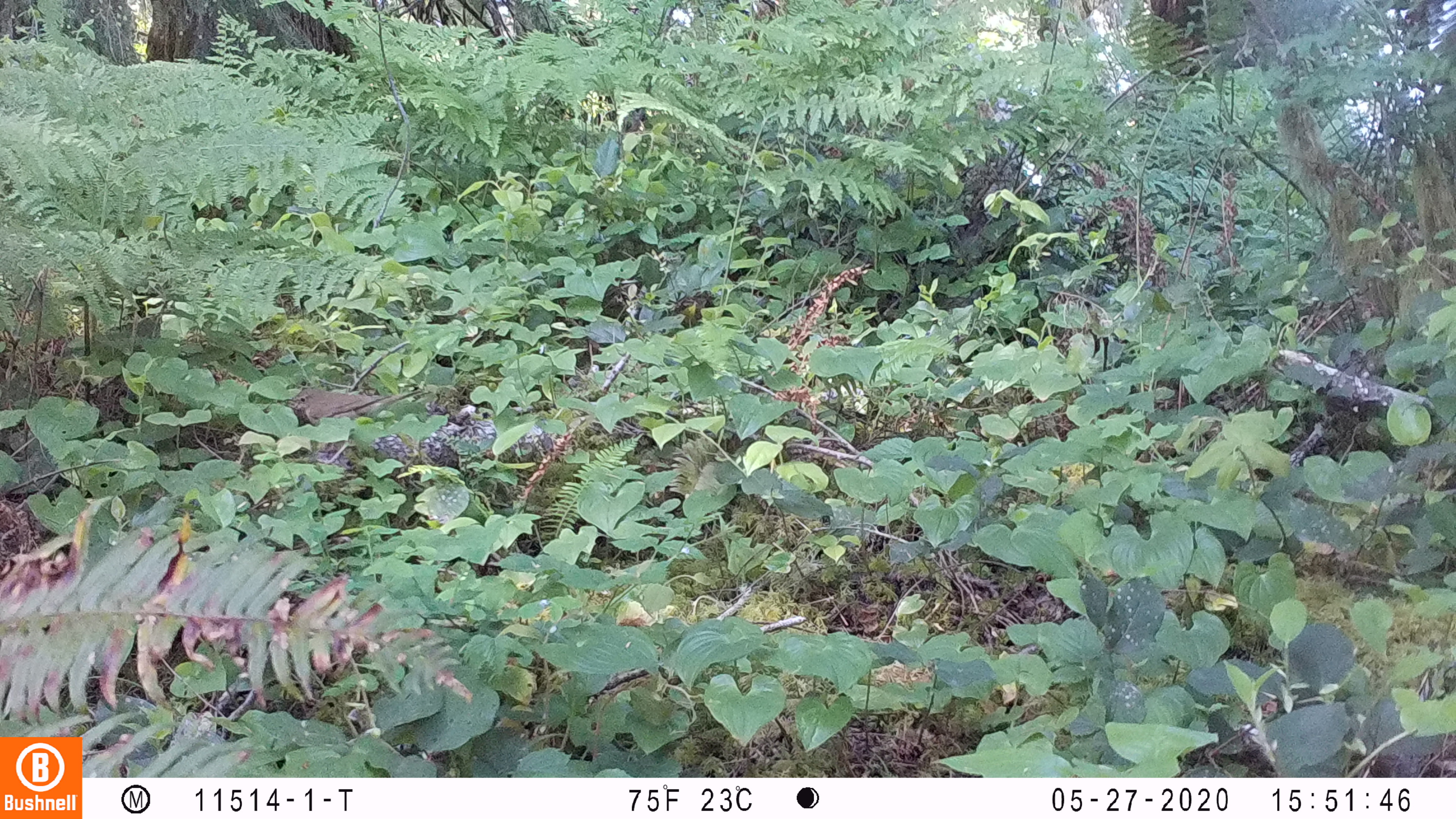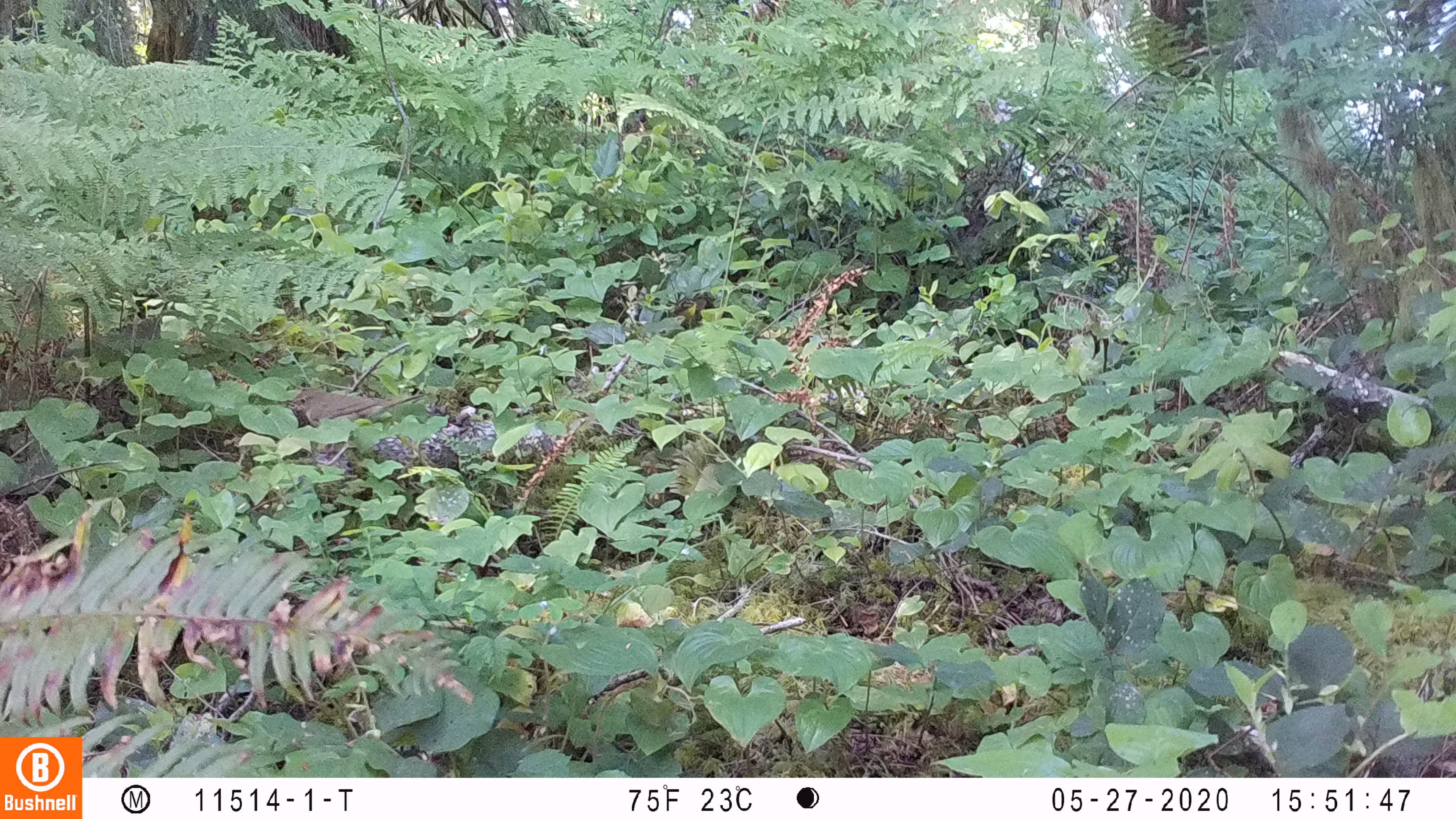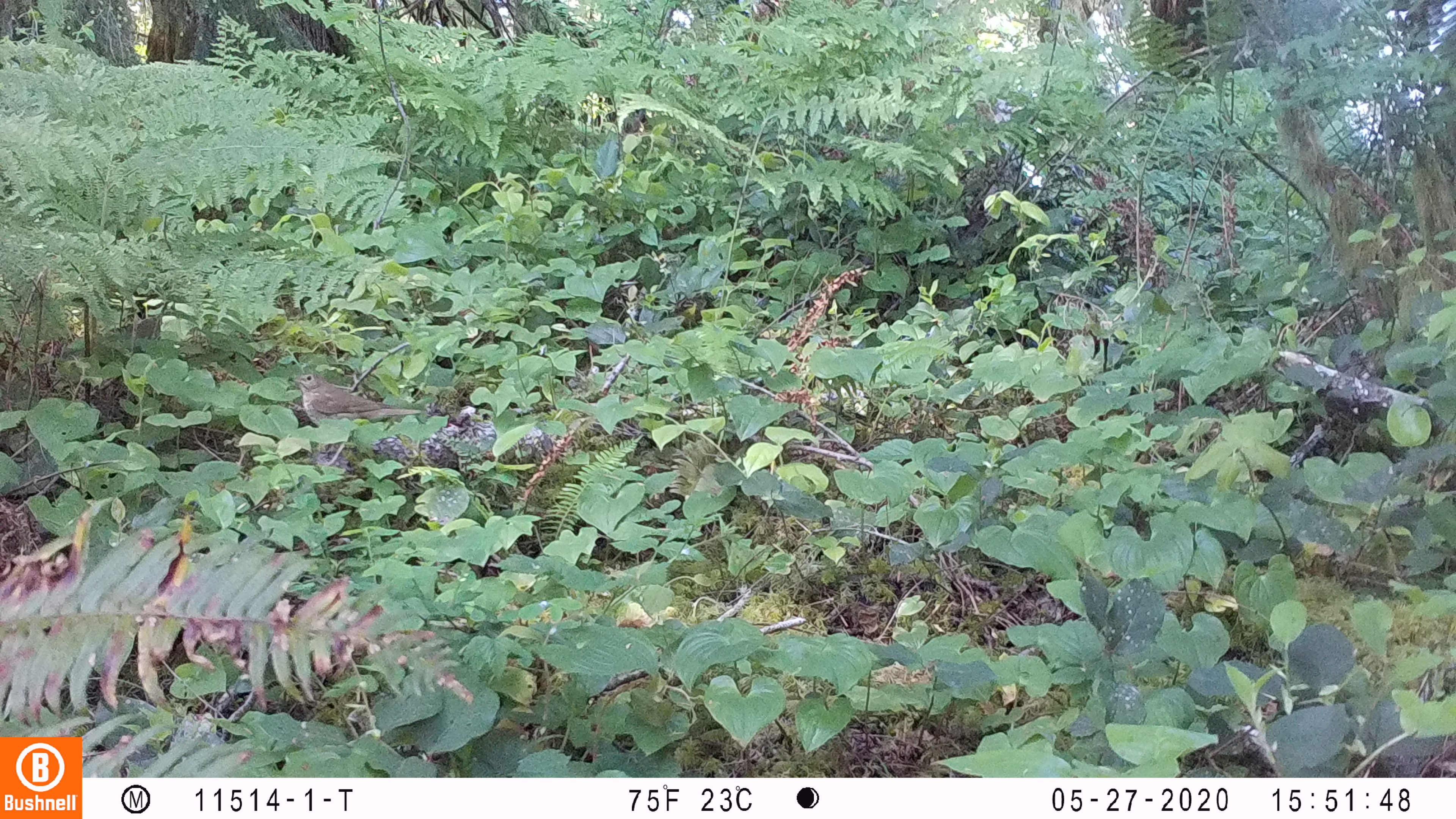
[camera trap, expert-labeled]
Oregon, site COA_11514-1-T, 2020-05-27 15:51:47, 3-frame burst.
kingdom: Animalia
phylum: Chordata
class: Aves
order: Passeriformes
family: Turdidae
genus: Catharus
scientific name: Catharus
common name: brown thrushes and nightingale-thrushes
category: catharus species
Catharus species (brown thrushes and nightingale-thrushes) (Catharus).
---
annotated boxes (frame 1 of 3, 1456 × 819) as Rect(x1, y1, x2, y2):
catharus species: Rect(282, 372, 434, 439)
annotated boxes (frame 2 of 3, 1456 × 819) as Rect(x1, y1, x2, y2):
catharus species: Rect(274, 385, 435, 439)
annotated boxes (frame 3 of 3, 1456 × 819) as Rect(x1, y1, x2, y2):
catharus species: Rect(283, 365, 435, 446)